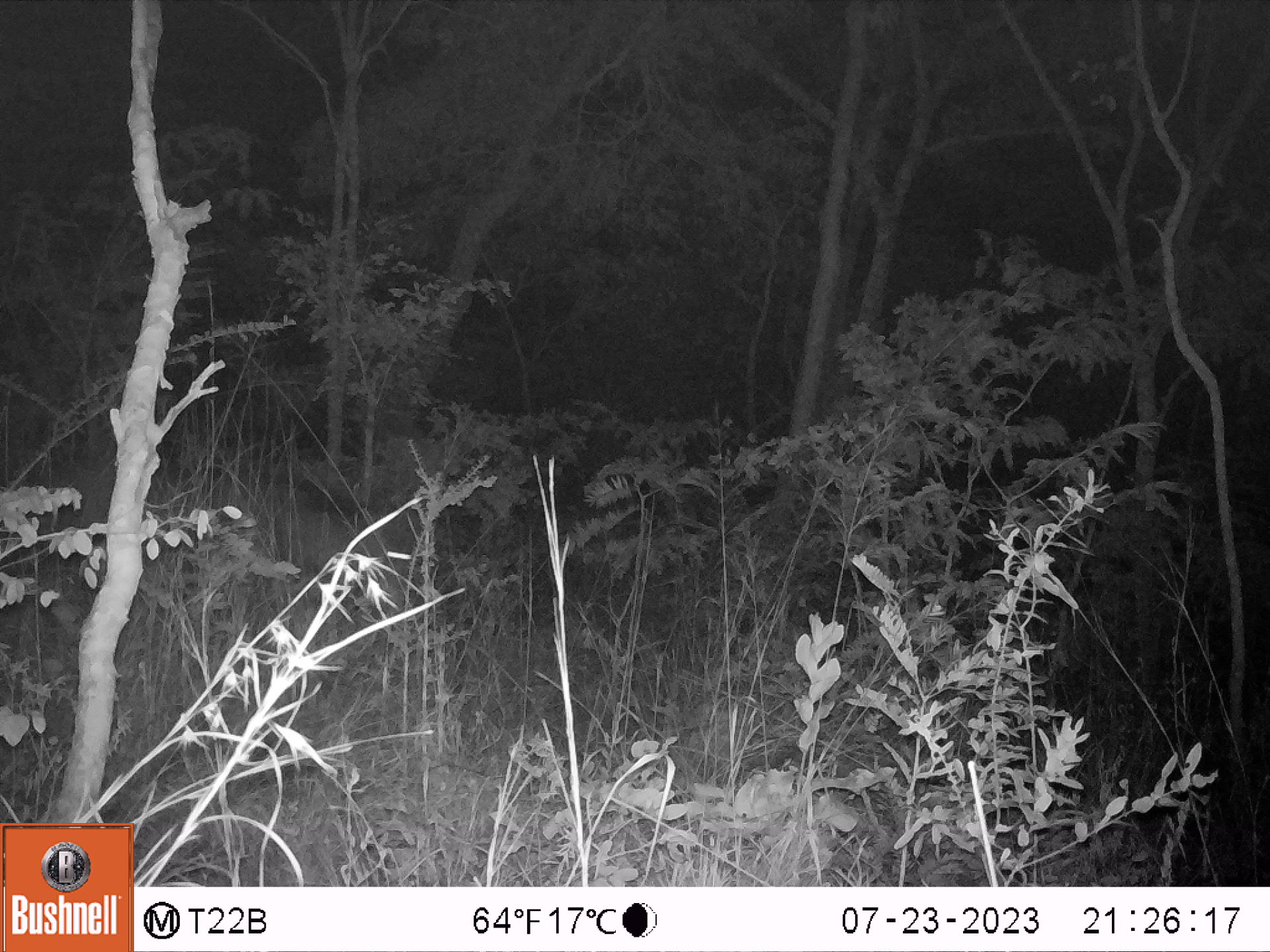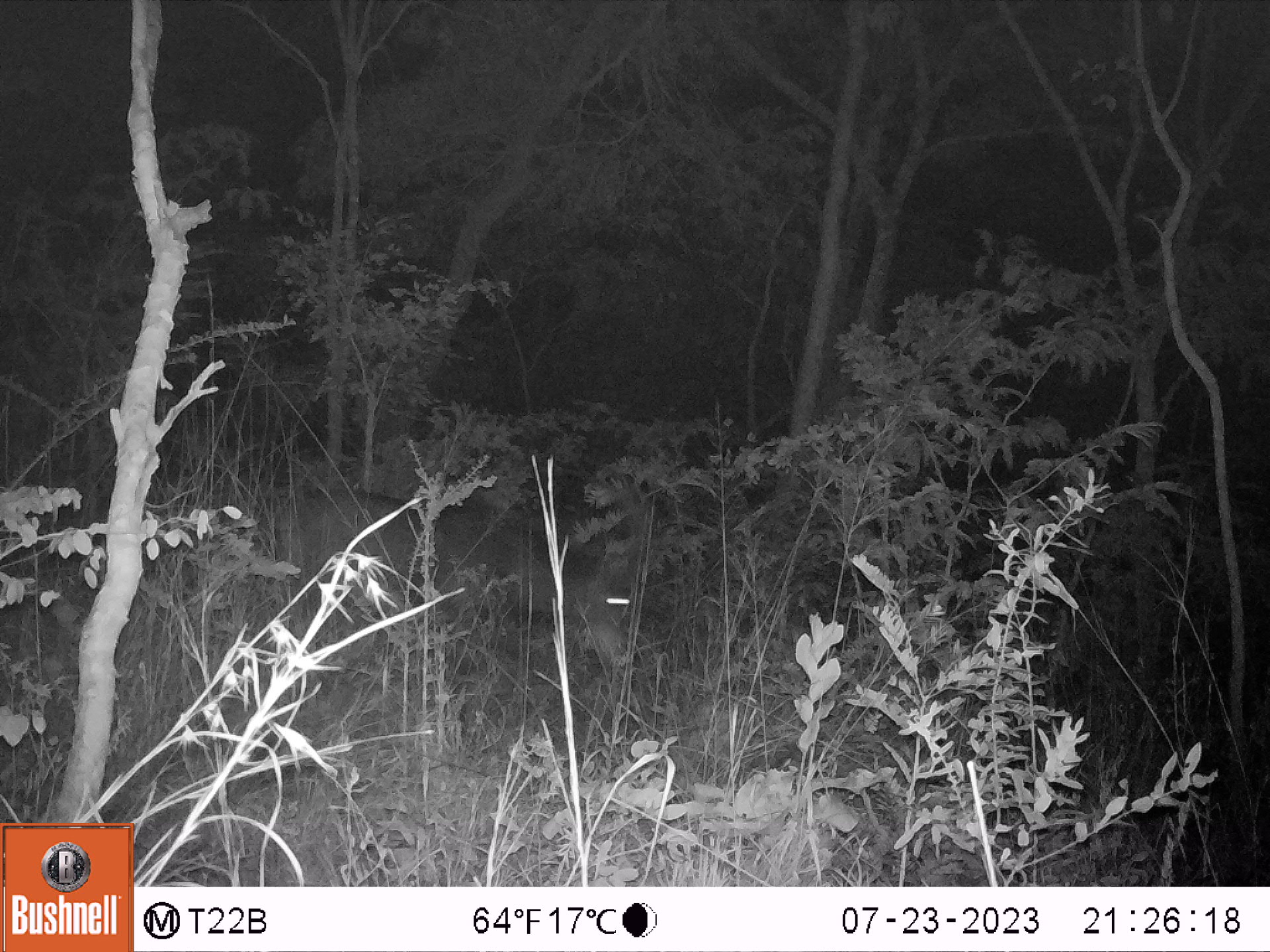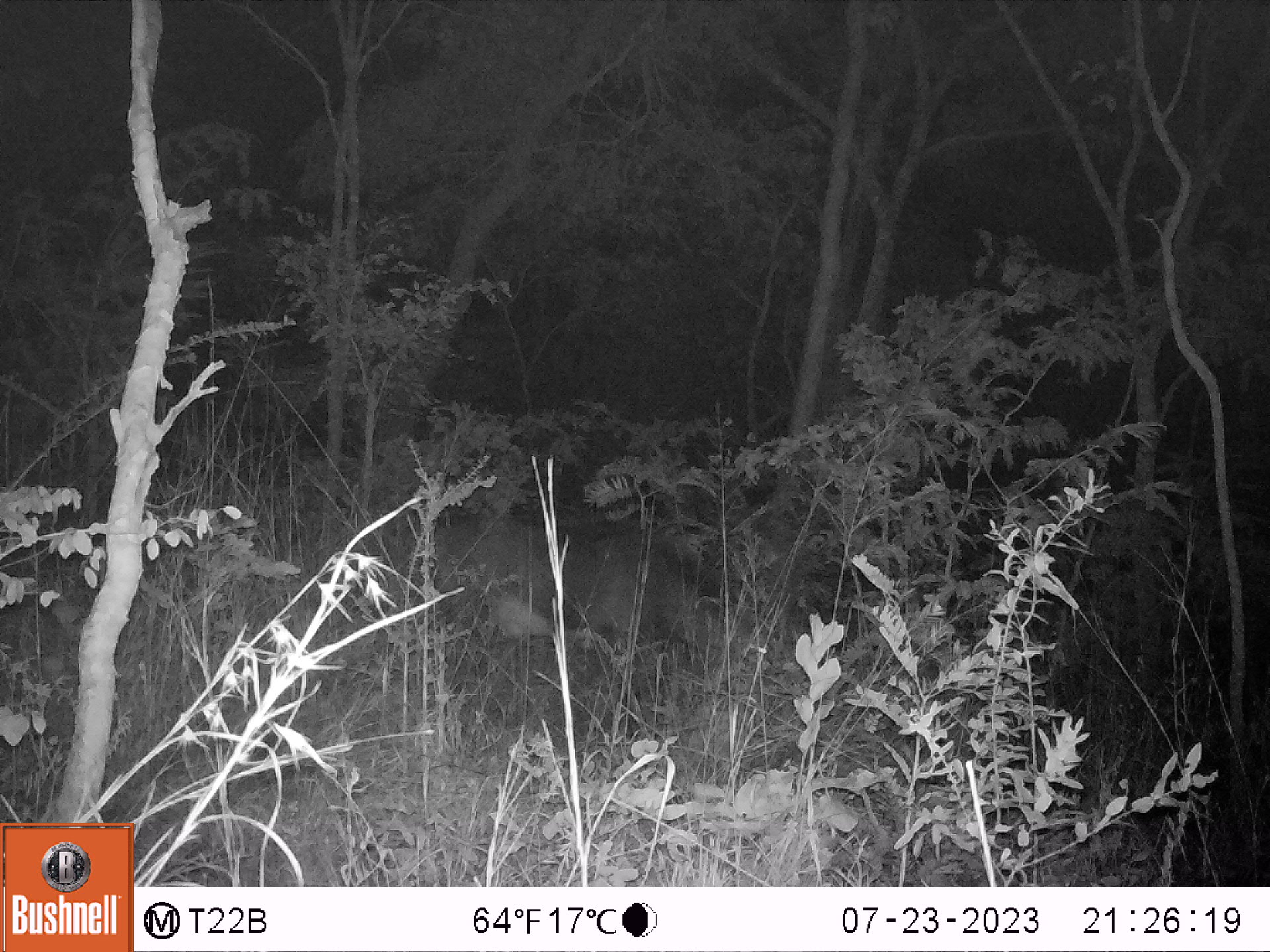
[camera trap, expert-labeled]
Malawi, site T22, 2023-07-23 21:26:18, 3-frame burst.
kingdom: Animalia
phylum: Chordata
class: Mammalia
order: Artiodactyla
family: Bovidae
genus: Hippotragus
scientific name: Hippotragus niger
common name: sable antelope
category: sable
Sable (sable antelope) (Hippotragus niger), count 1.